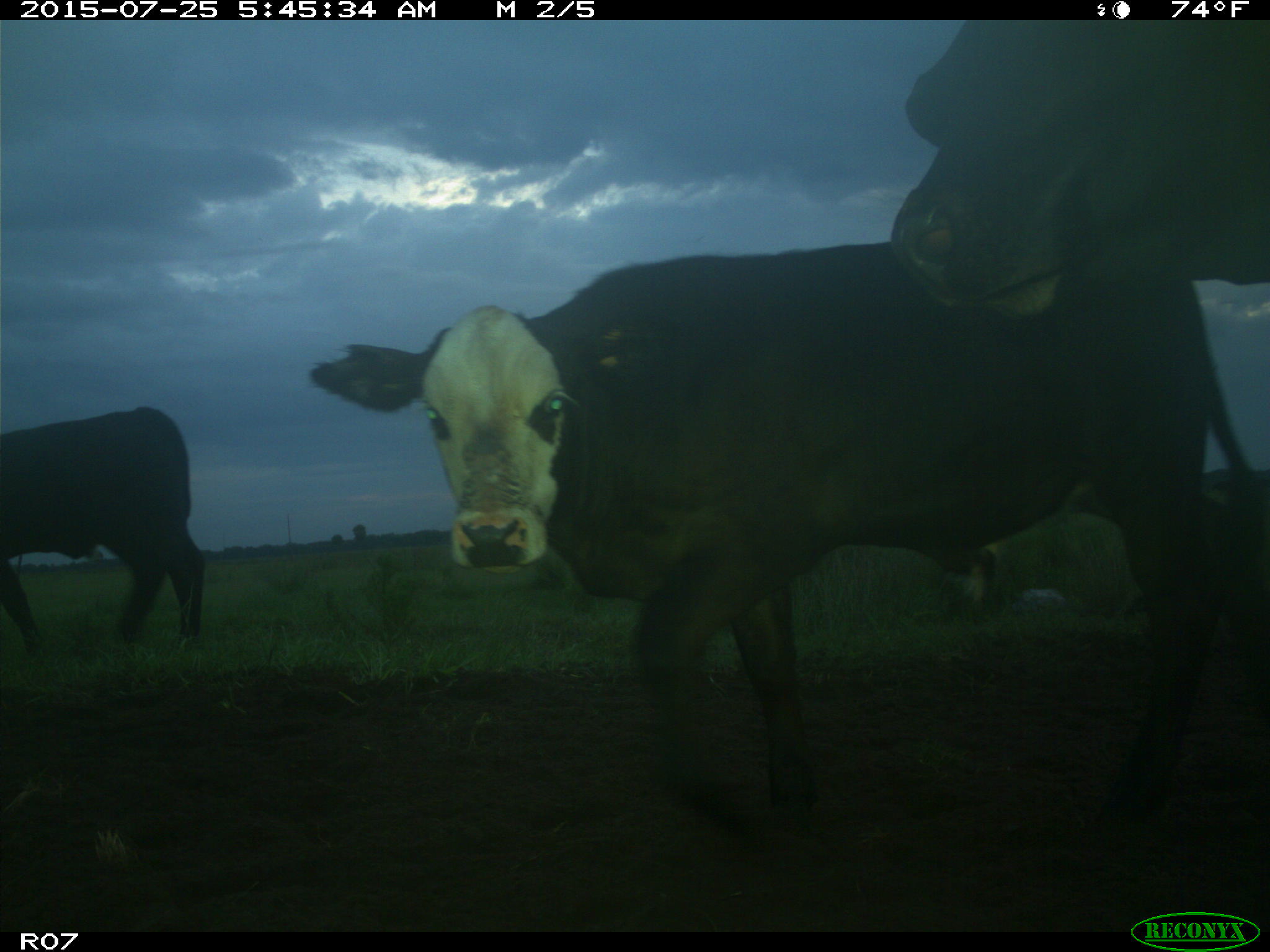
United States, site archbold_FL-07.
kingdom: Animalia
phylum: Chordata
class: Mammalia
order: Artiodactyla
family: Bovidae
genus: Bos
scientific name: Bos taurus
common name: domestic cow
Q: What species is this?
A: Bos taurus (domestic cow).